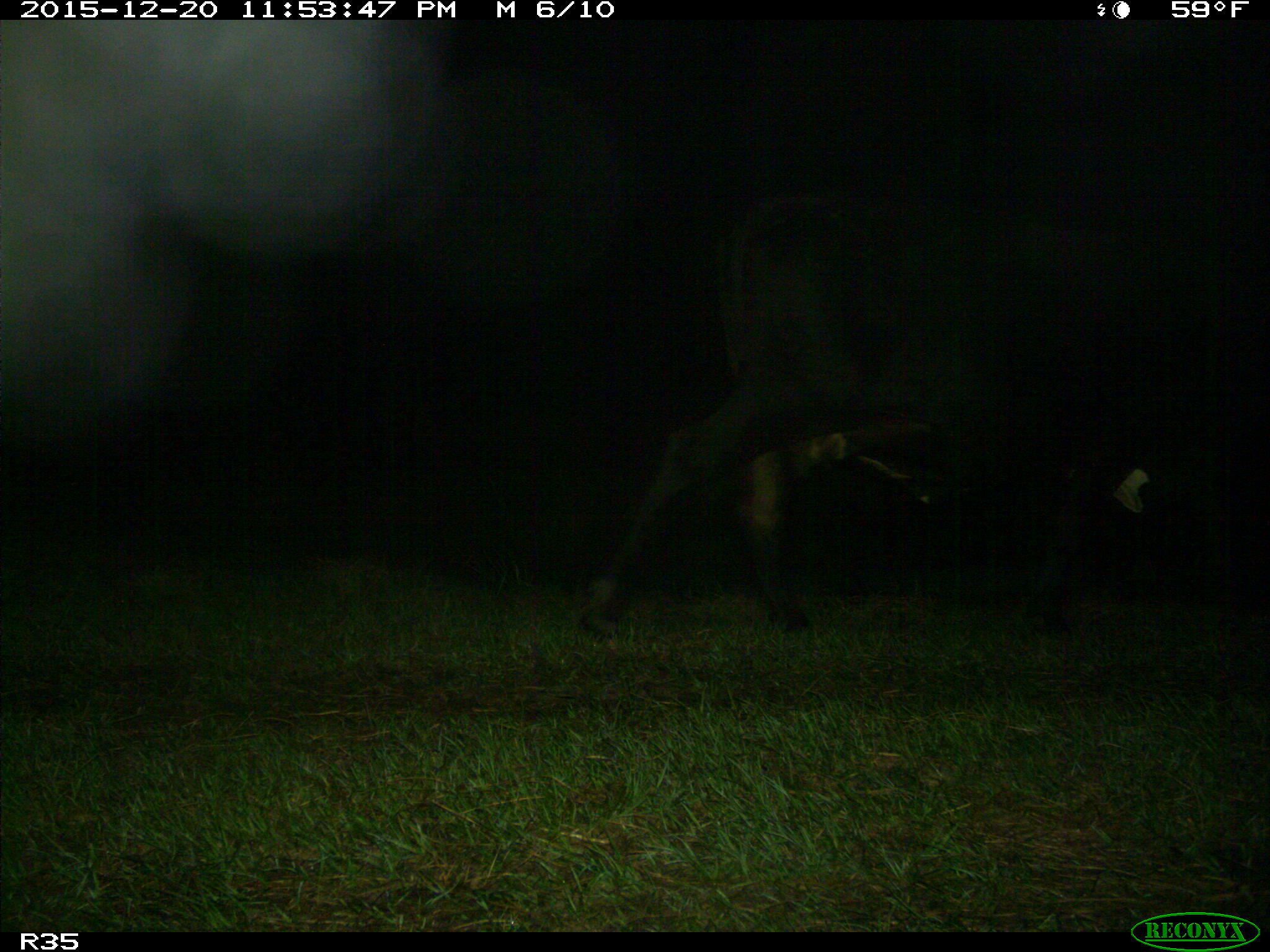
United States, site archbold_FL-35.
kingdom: Animalia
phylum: Chordata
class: Mammalia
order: Artiodactyla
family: Bovidae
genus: Bos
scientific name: Bos taurus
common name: domestic cow